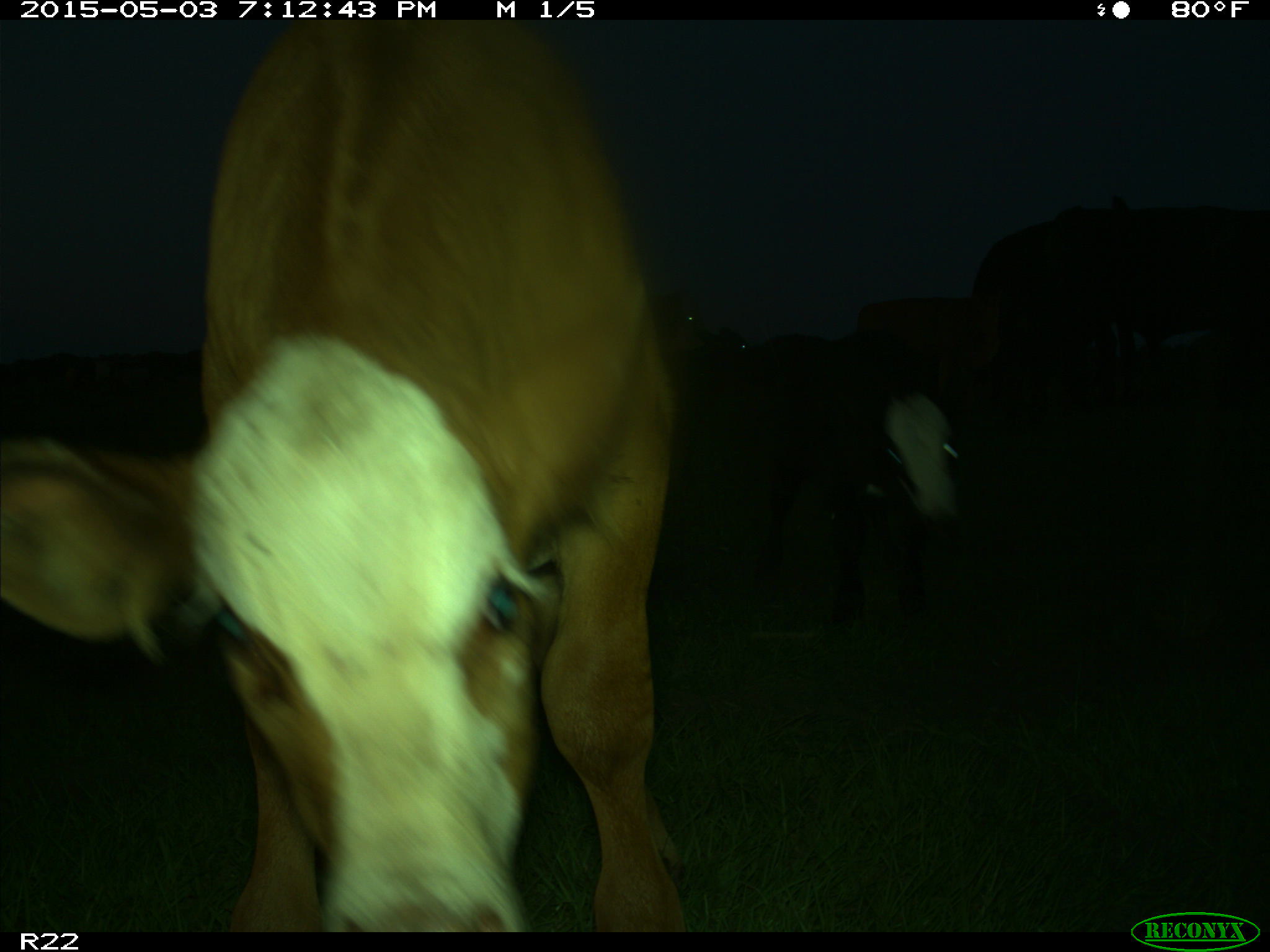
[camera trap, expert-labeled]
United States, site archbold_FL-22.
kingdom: Animalia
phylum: Chordata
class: Mammalia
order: Artiodactyla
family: Bovidae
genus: Bos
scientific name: Bos taurus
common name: domestic cow